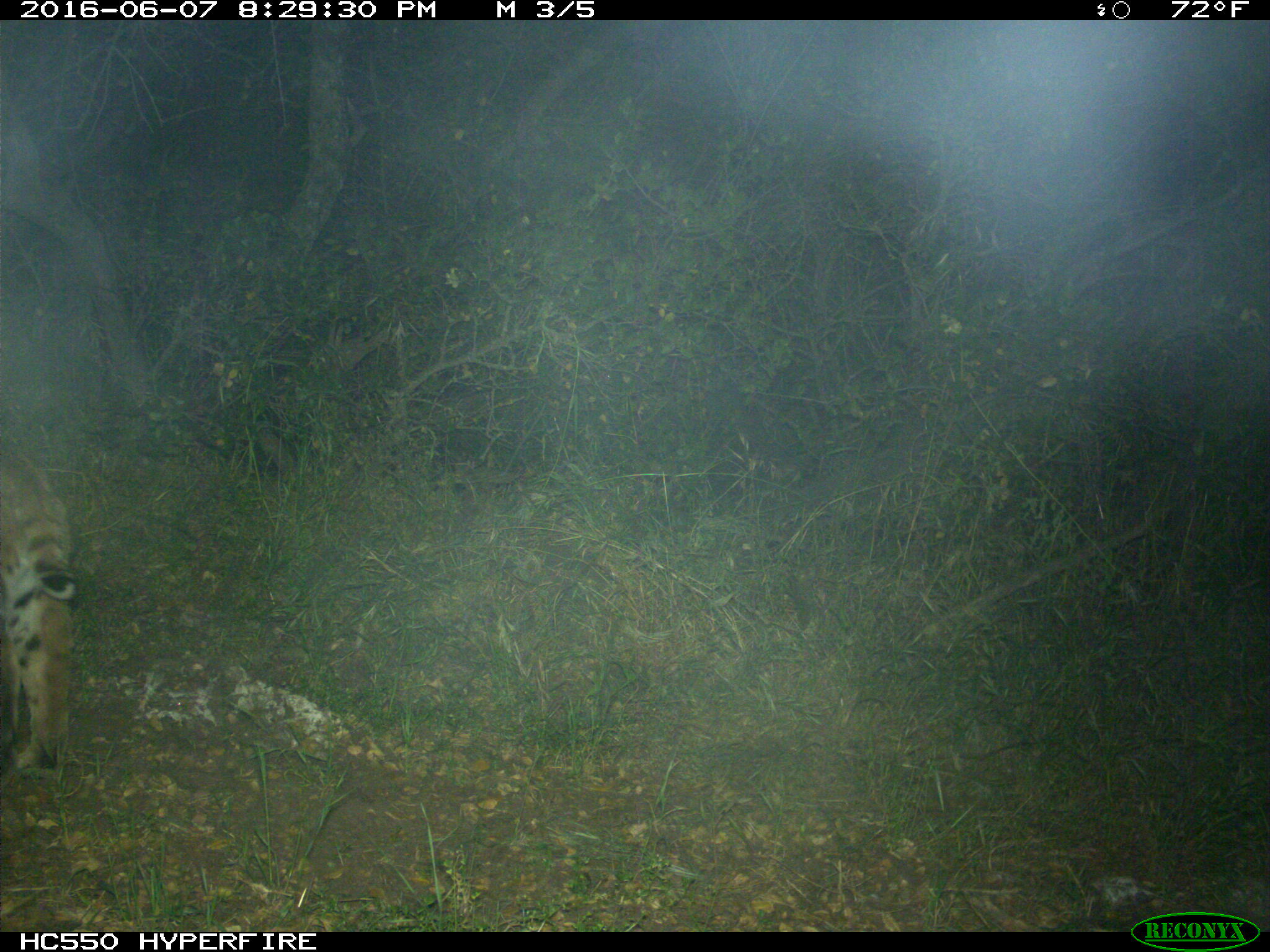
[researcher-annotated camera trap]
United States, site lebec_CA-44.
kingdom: Animalia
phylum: Chordata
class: Mammalia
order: Carnivora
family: Felidae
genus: Lynx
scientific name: Lynx rufus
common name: bobcat